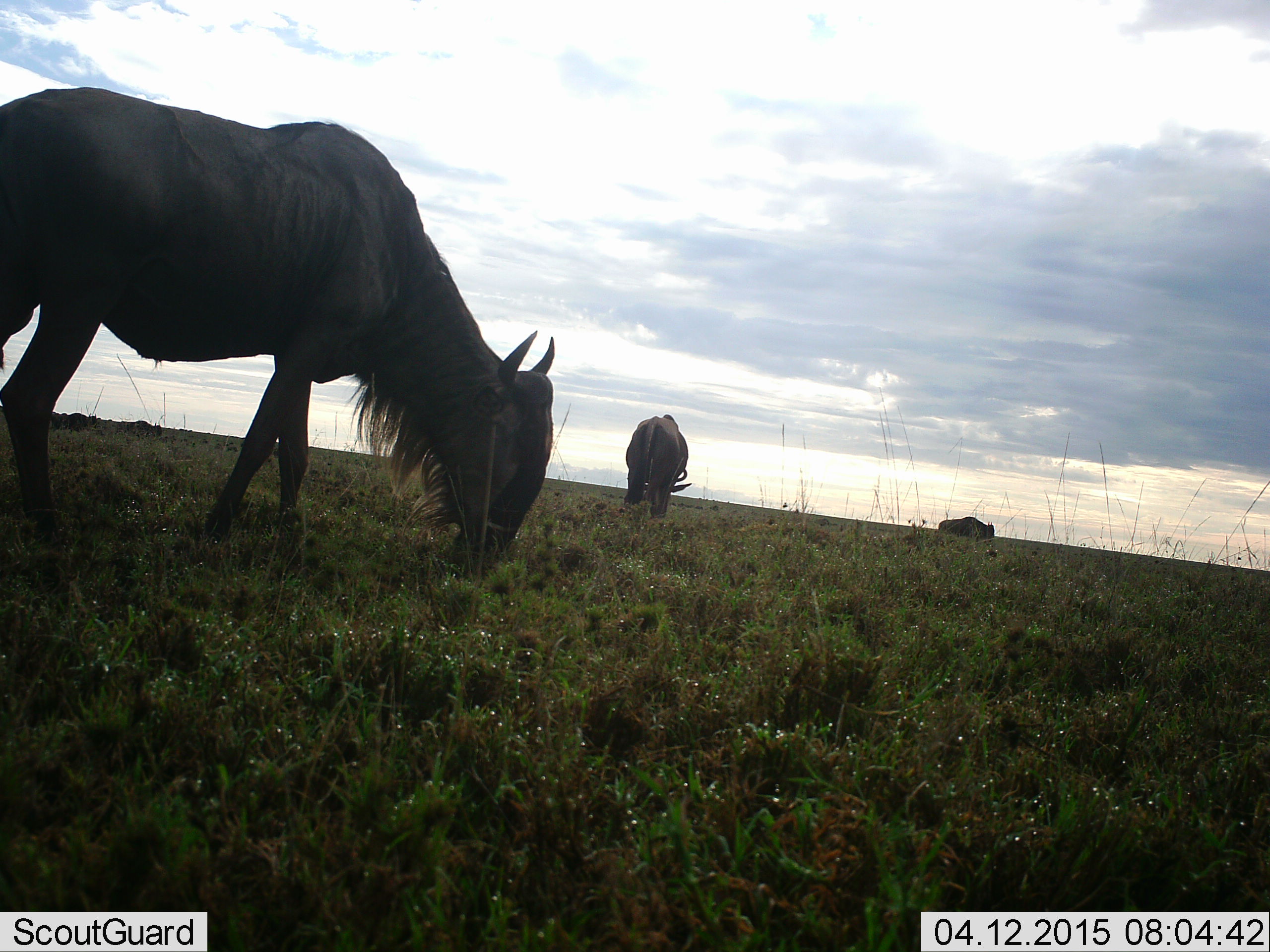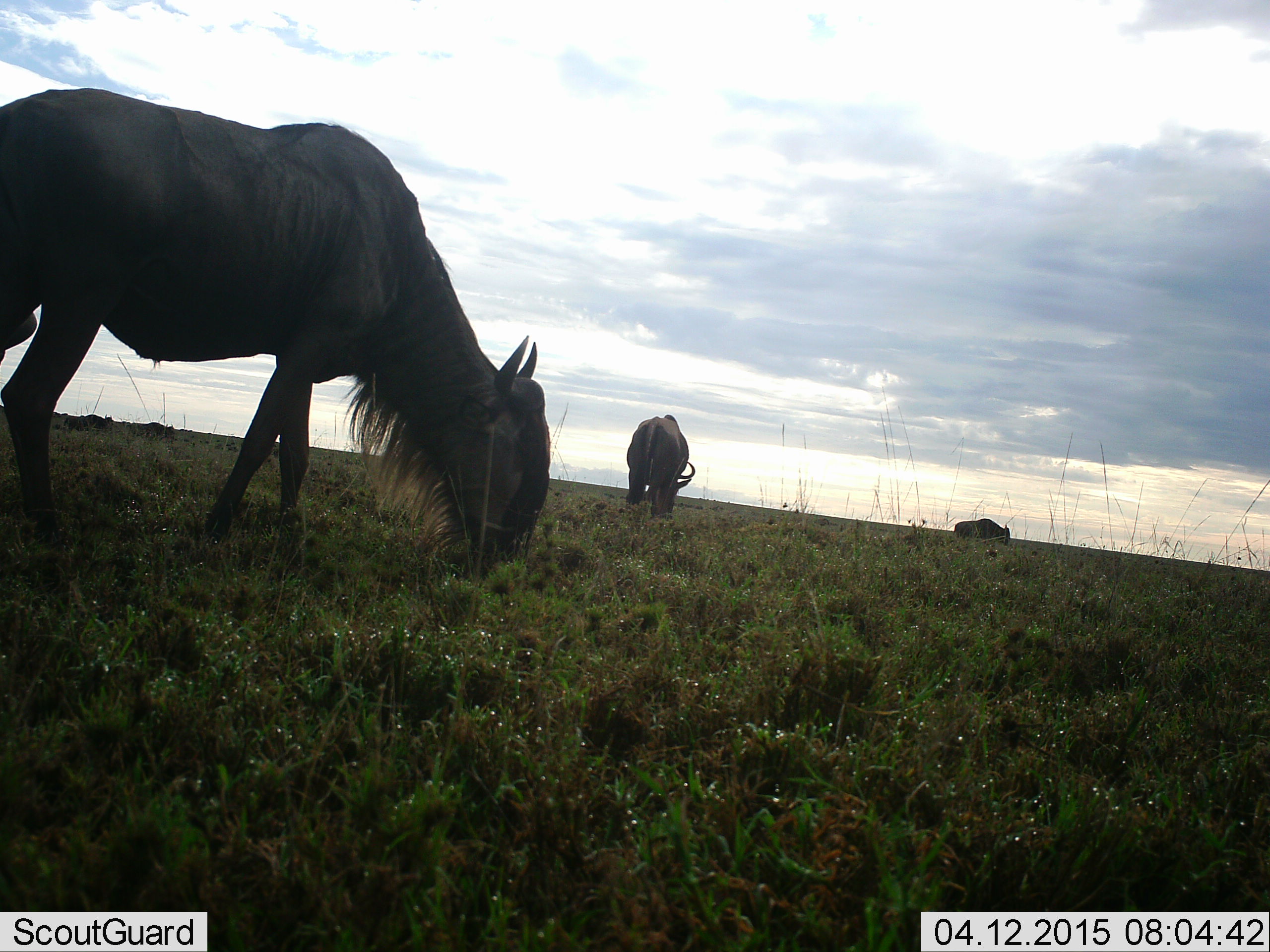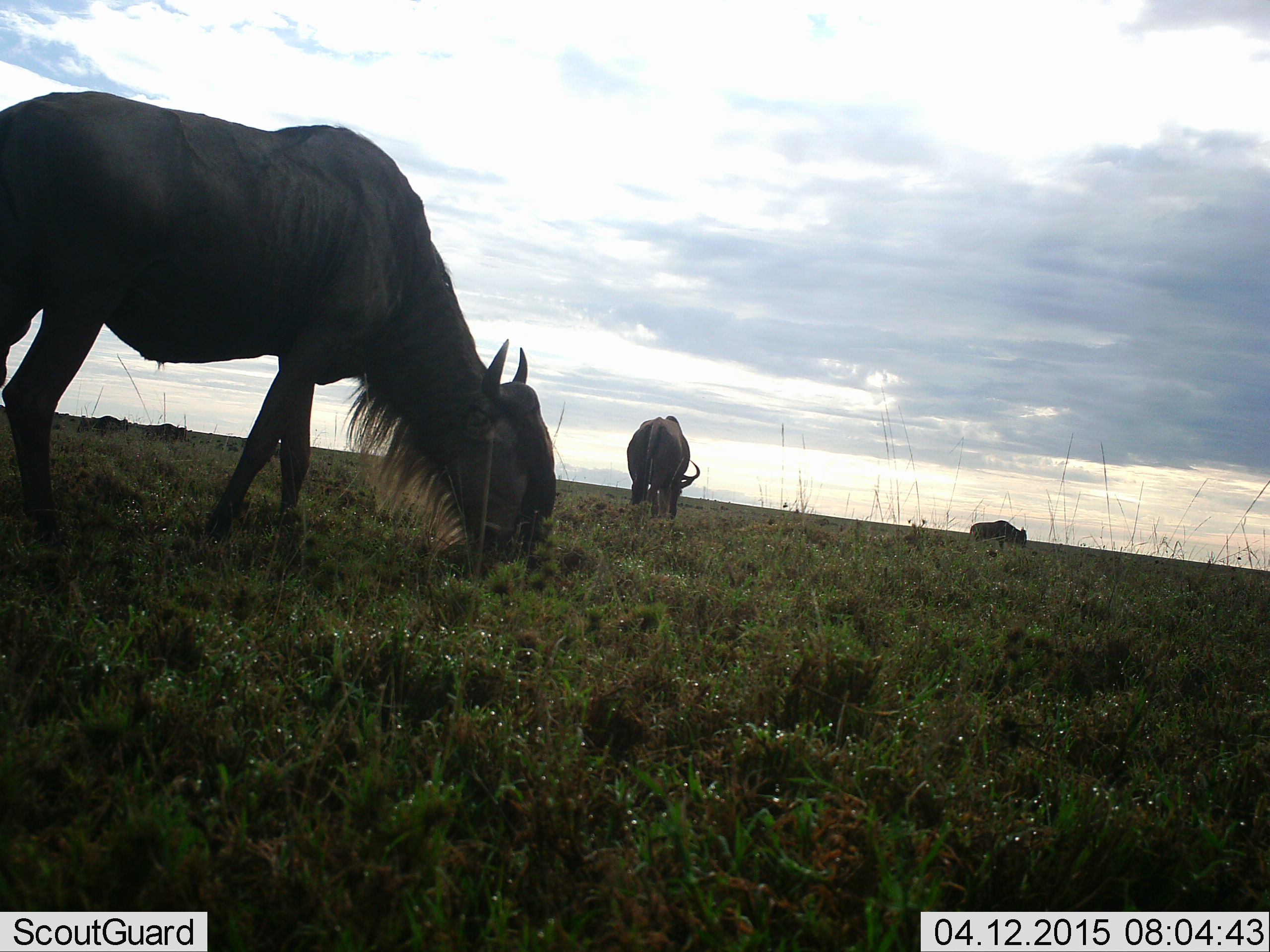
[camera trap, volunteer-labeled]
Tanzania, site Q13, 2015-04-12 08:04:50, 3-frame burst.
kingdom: Animalia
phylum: Chordata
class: Mammalia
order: Artiodactyla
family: Bovidae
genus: Connochaetes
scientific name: Connochaetes taurinus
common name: blue wildebeest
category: wildebeest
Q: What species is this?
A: Wildebeest (blue wildebeest) (Connochaetes taurinus).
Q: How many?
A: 3.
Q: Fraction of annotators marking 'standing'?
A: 30%.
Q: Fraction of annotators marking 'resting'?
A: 0%.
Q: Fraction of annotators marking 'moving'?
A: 30%.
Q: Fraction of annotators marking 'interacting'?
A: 0%.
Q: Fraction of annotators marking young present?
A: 0%.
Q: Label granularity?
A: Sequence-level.